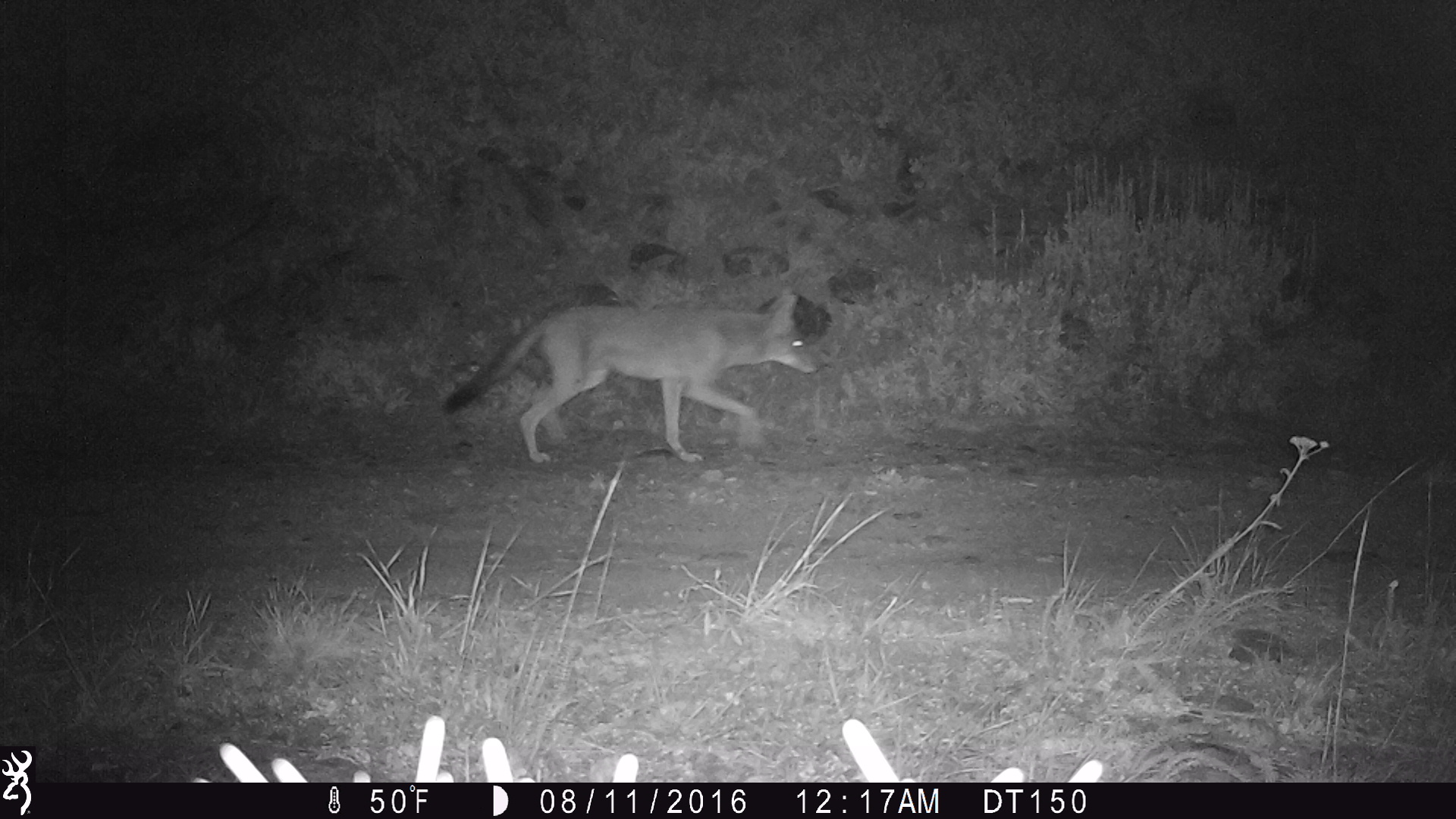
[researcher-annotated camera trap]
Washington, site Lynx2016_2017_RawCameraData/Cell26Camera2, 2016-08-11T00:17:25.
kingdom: Animalia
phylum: Chordata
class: Mammalia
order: Carnivora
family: Canidae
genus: Canis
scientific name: Canis latrans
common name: coyote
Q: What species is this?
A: Canis latrans (coyote).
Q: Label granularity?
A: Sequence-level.